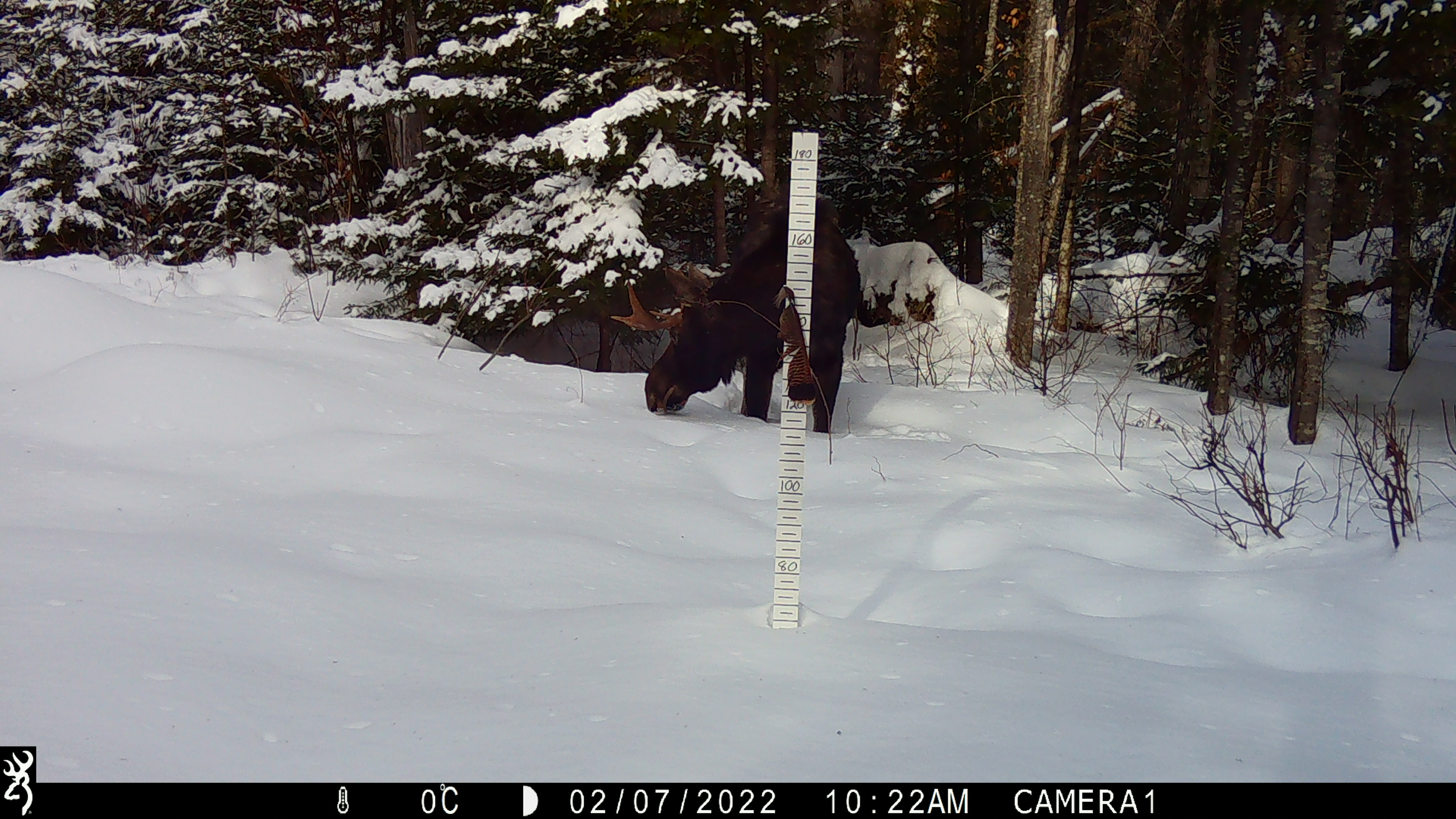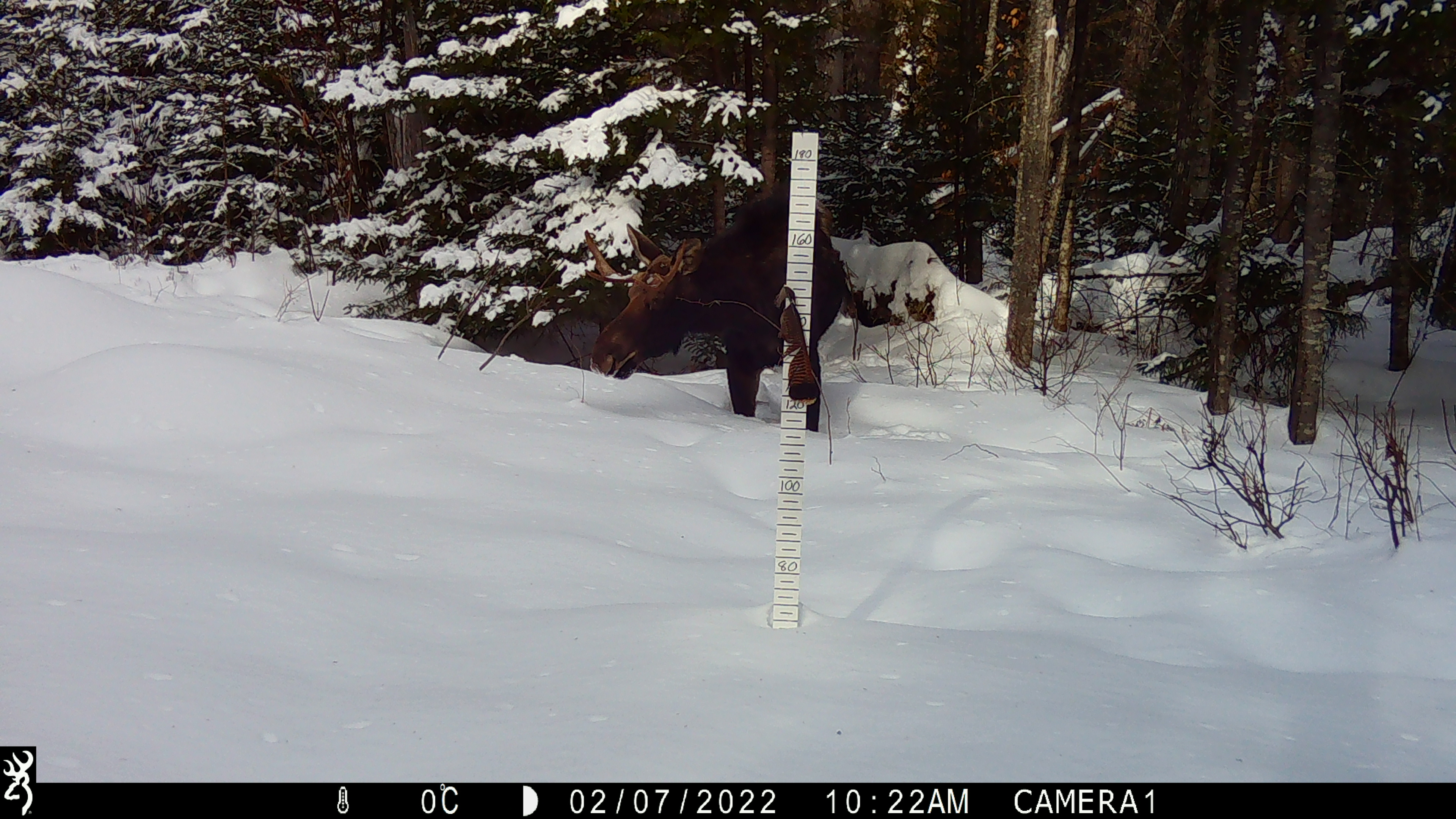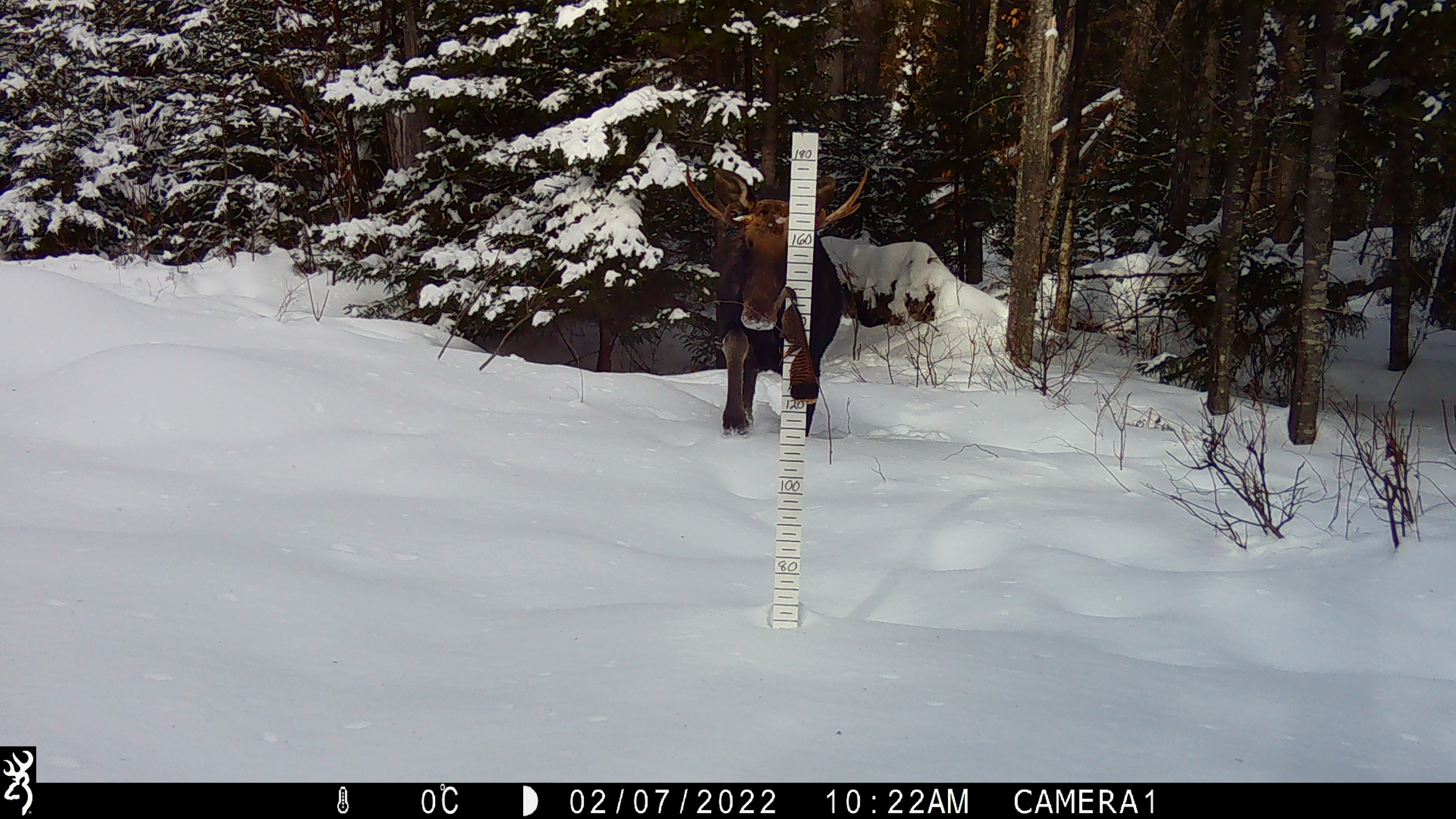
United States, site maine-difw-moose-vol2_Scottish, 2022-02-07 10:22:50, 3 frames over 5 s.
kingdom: Animalia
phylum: Chordata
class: Mammalia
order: Artiodactyla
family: Cervidae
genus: Alces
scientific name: Alces alces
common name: moose